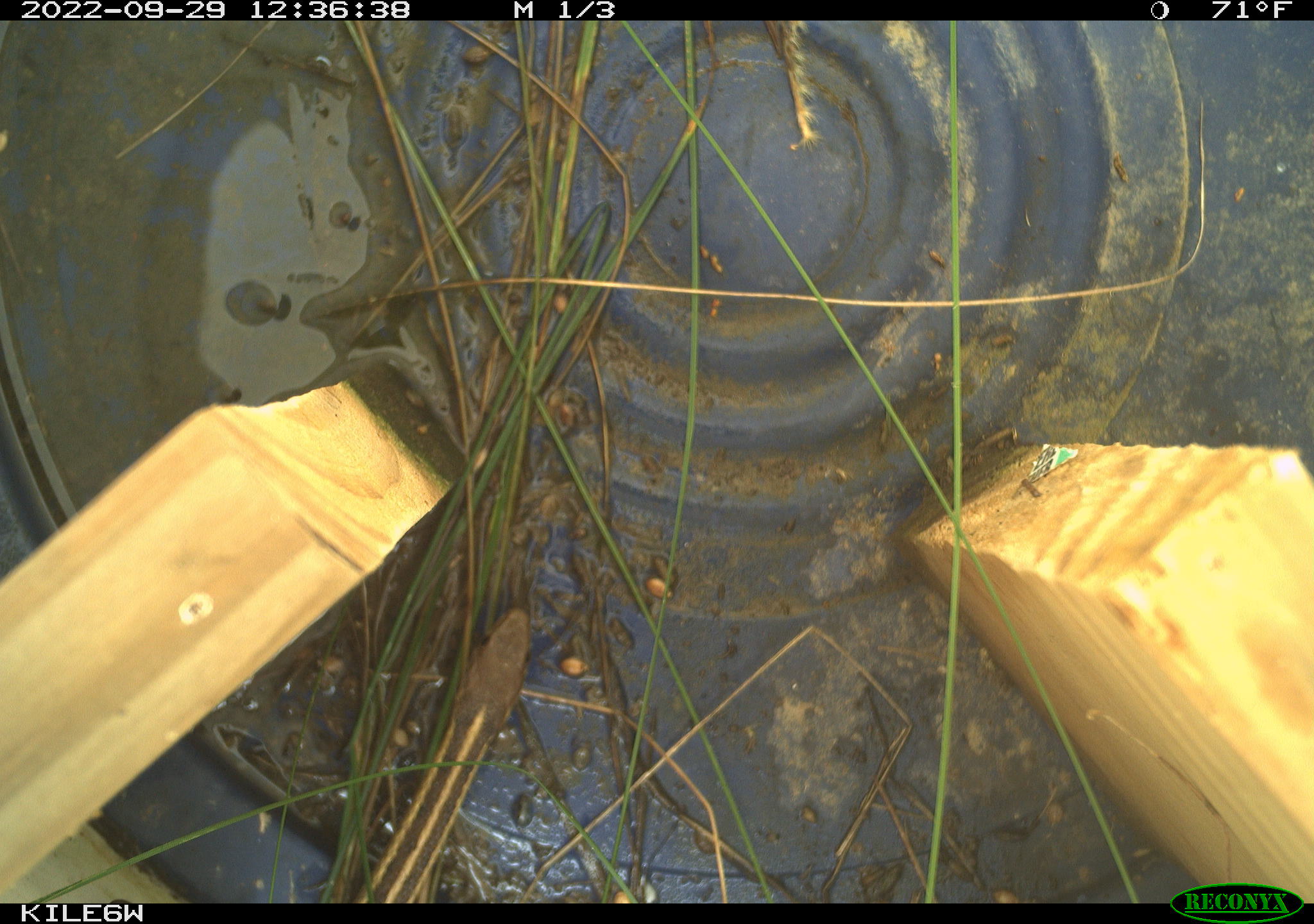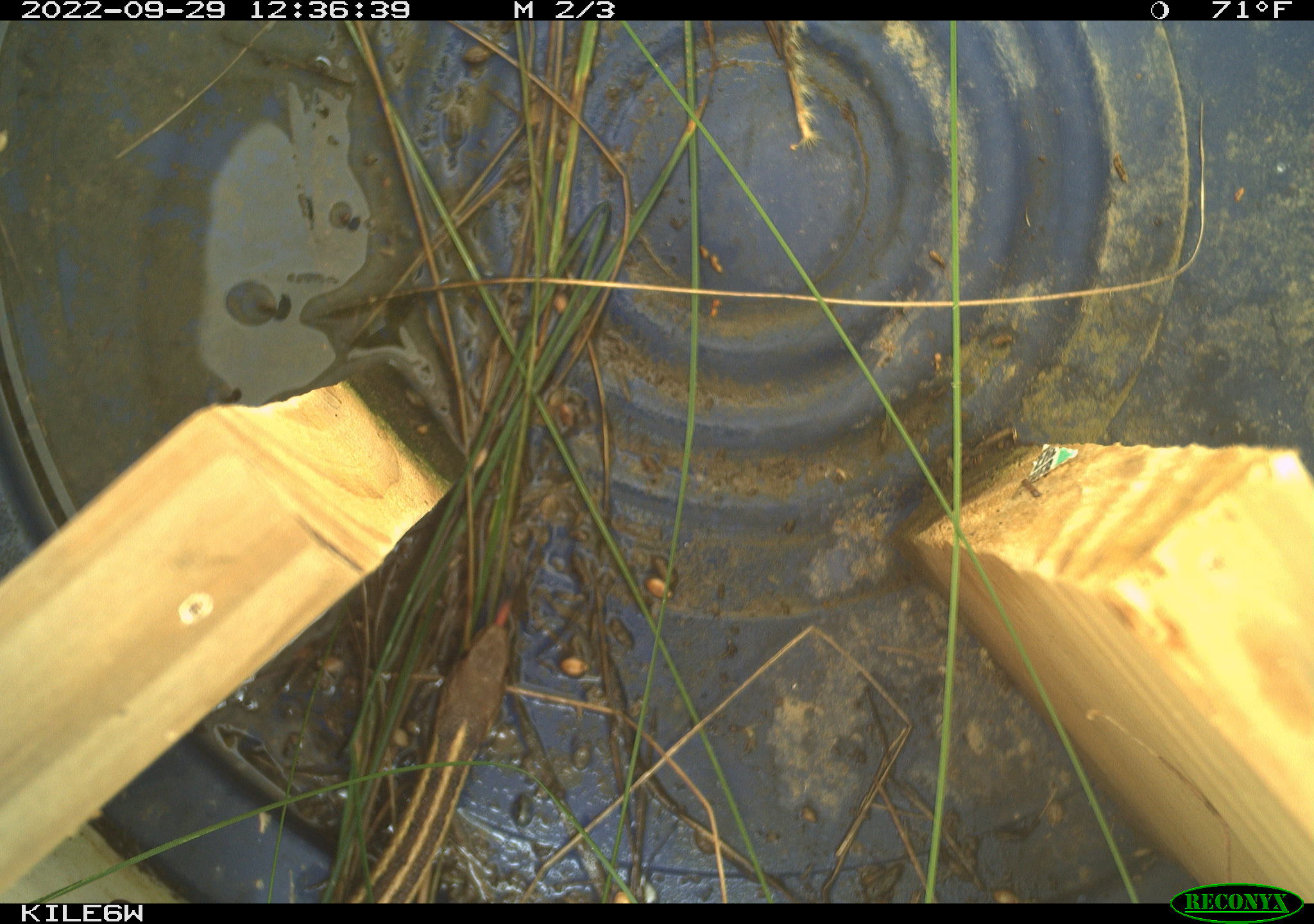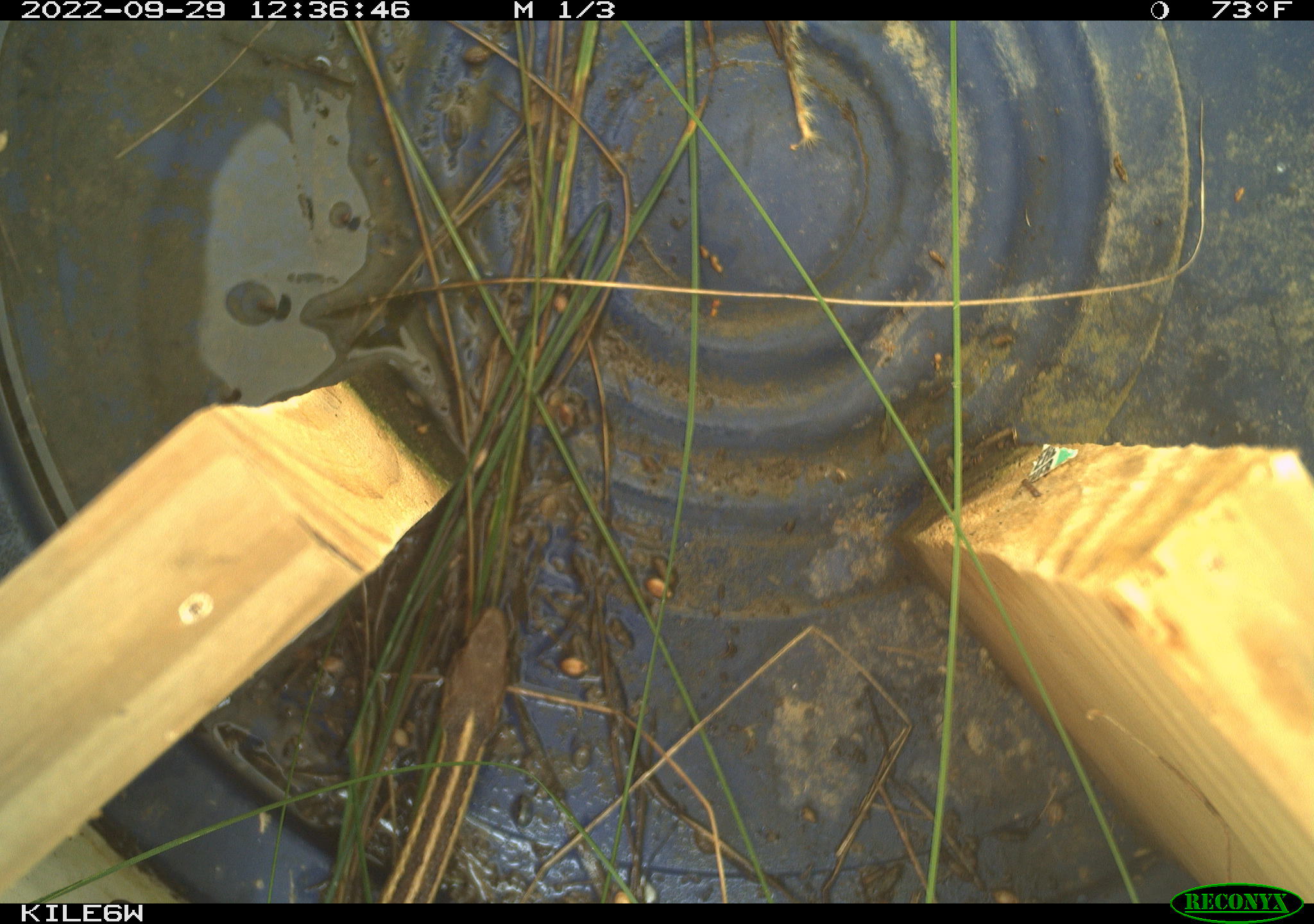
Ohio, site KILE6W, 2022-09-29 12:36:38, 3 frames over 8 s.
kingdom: Animalia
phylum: Chordata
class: Reptilia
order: Squamata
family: Colubridae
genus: Thamnophis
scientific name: Thamnophis sirtalis sirtalis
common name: eastern gartersnake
Eastern gartersnake (Thamnophis sirtalis sirtalis).